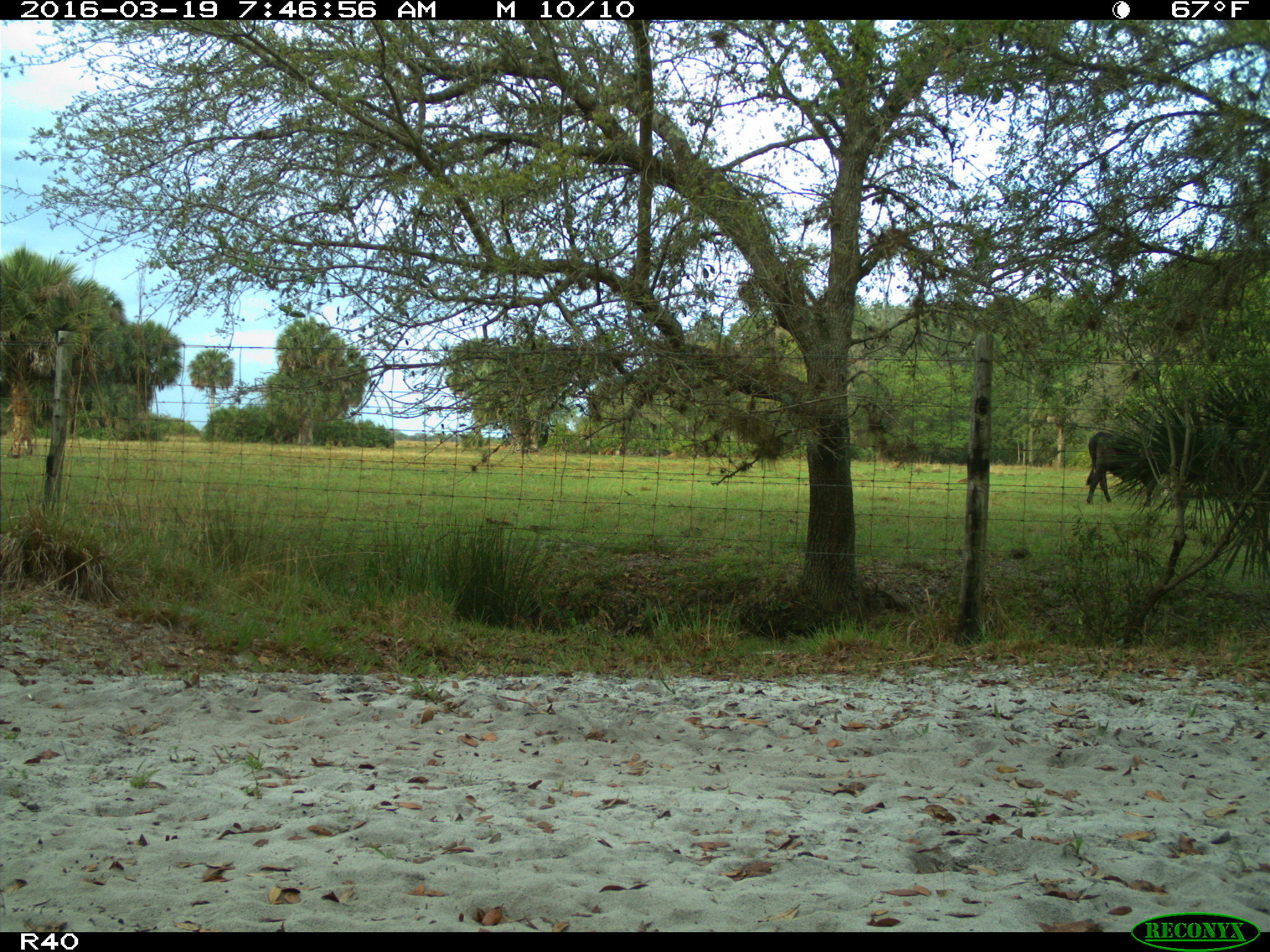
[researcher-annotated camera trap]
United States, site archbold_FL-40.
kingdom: Animalia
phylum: Chordata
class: Mammalia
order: Artiodactyla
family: Bovidae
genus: Bos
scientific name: Bos taurus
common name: domestic cow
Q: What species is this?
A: Bos taurus (domestic cow).